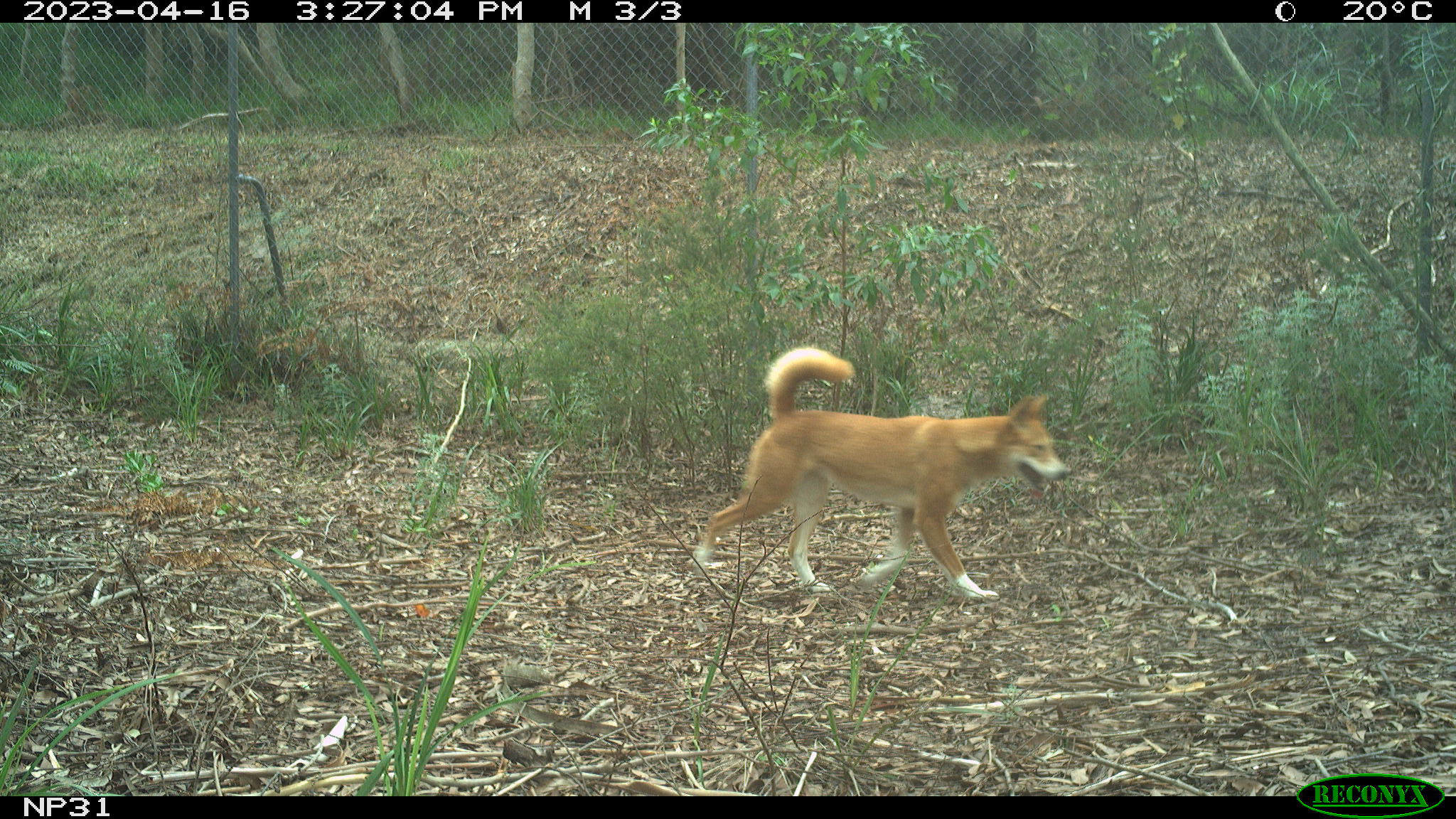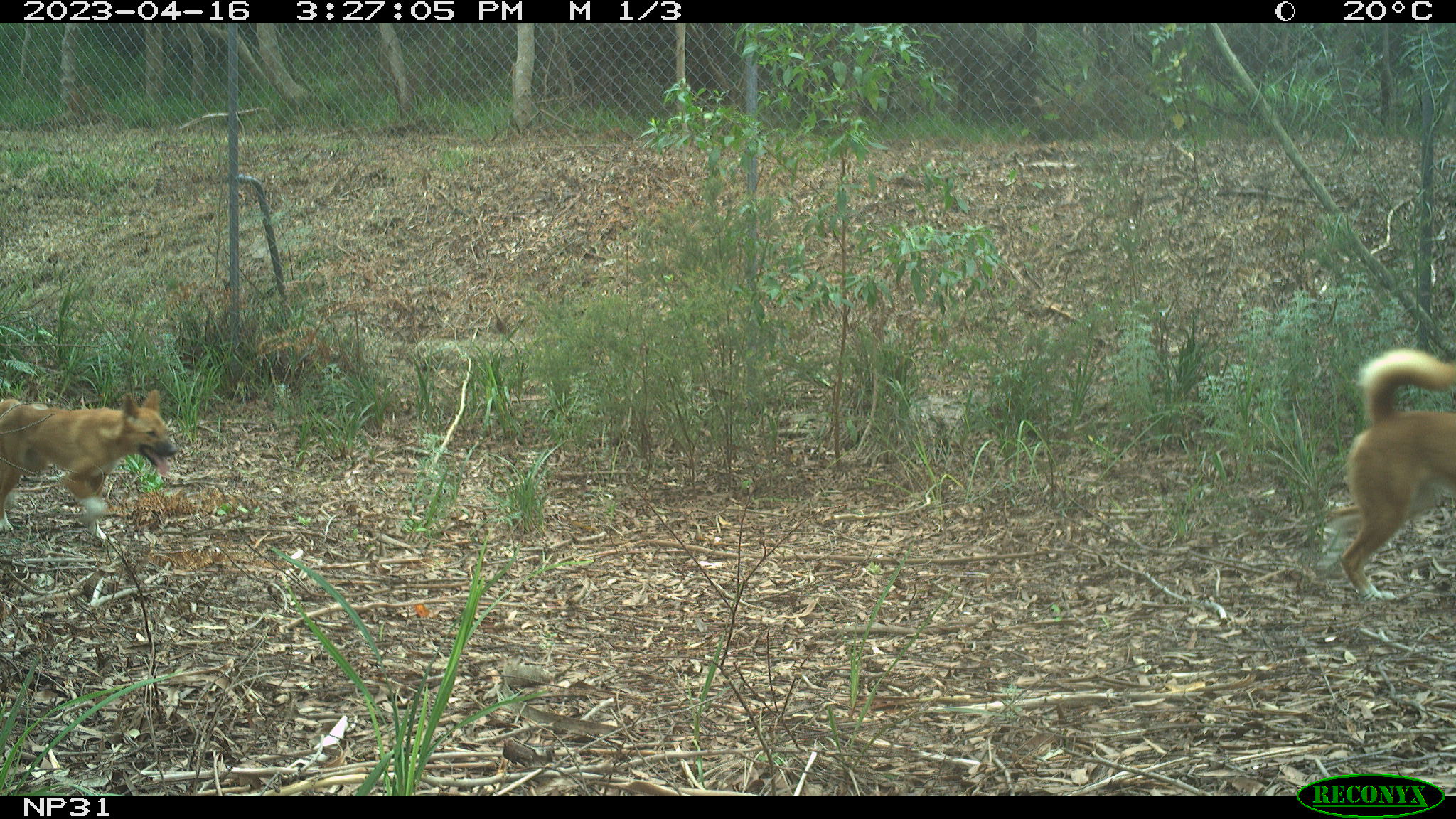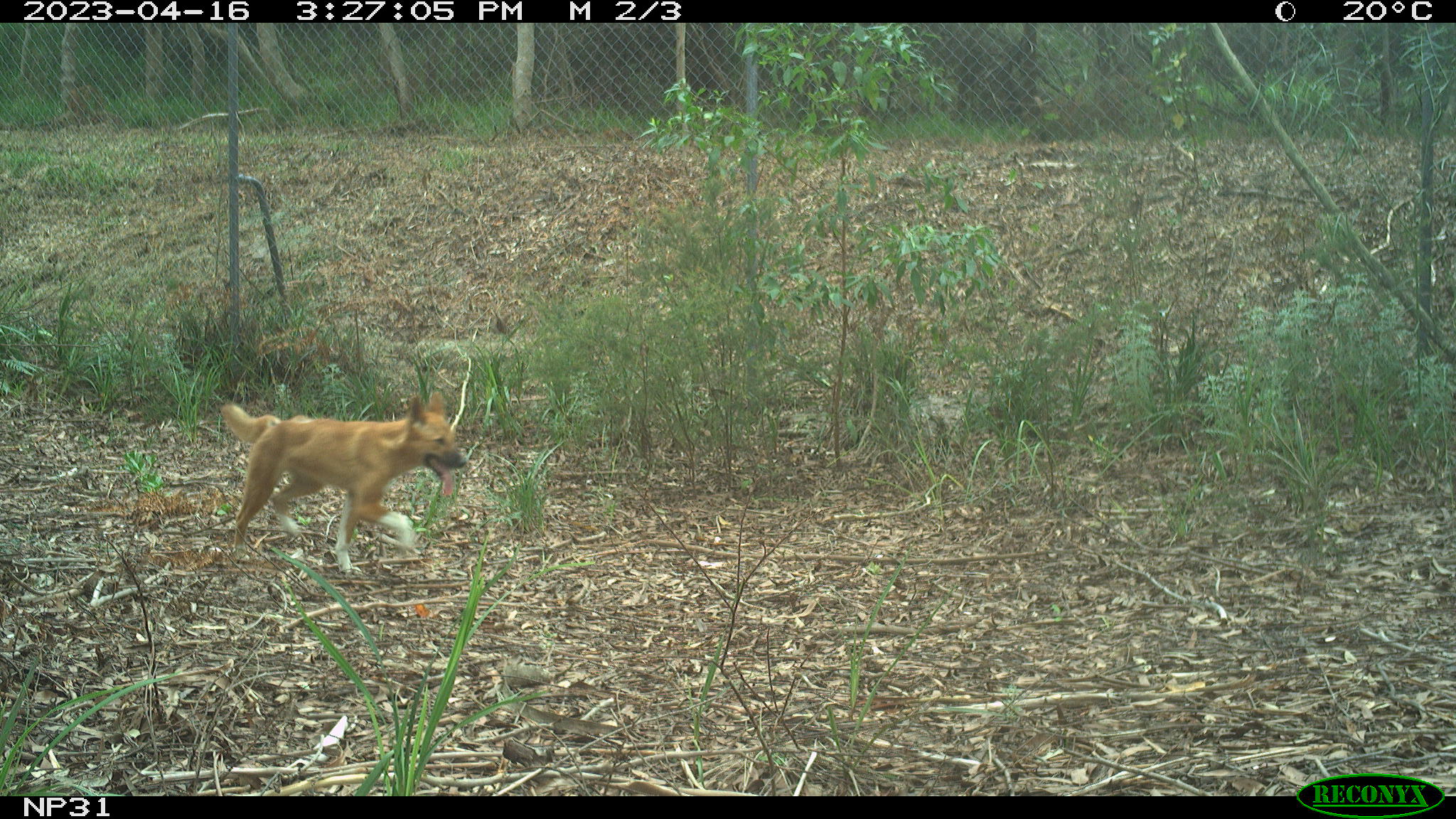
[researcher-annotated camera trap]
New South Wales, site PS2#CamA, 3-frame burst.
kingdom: Animalia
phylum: Chordata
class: Mammalia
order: Carnivora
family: Canidae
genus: Canis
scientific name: Canis familiaris dingo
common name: dingo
Dingo (Canis familiaris dingo).